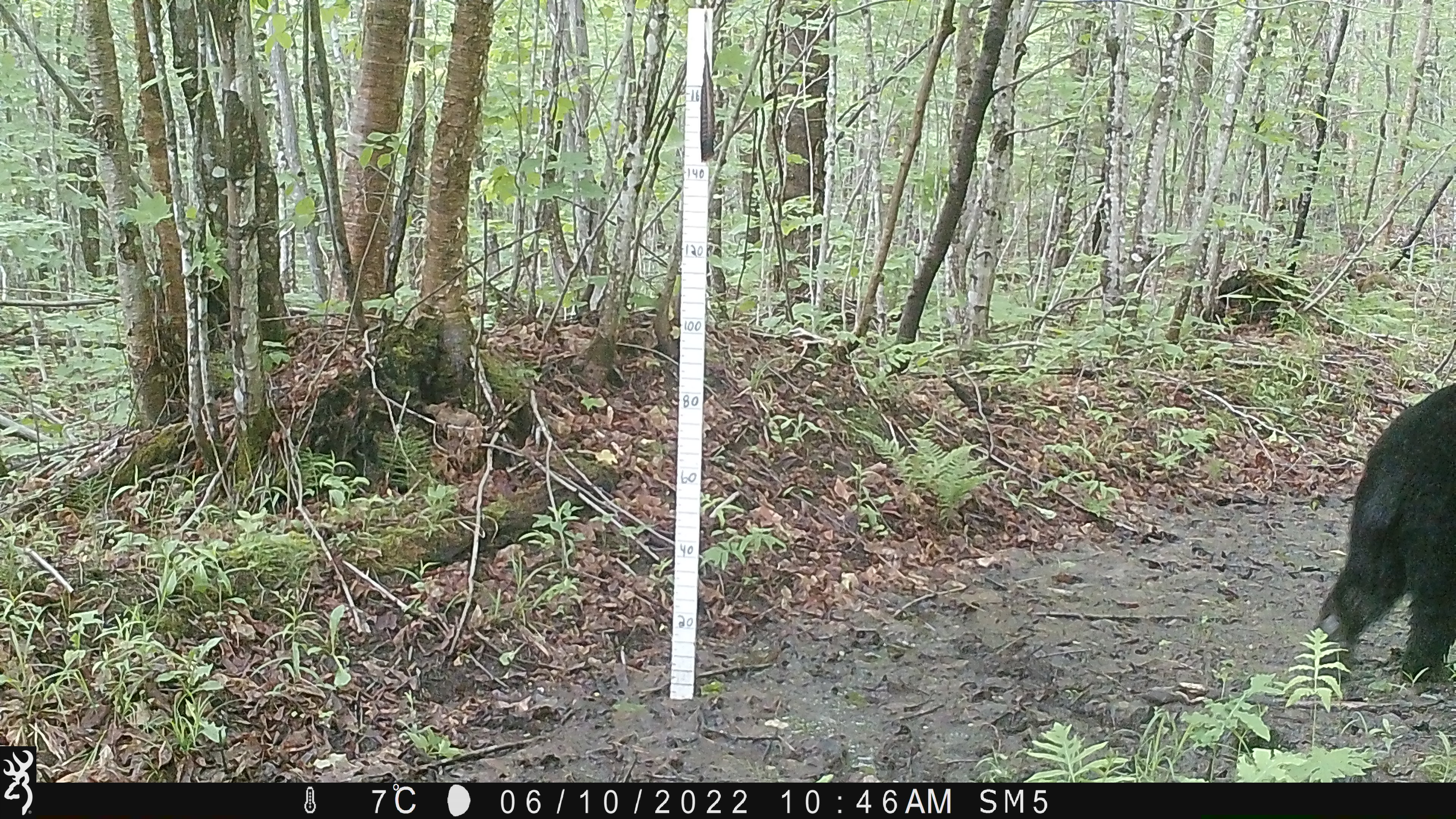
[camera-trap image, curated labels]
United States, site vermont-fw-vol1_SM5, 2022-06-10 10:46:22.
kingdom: Animalia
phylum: Chordata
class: Mammalia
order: Carnivora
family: Ursidae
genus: Ursus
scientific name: Ursus americanus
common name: black bear